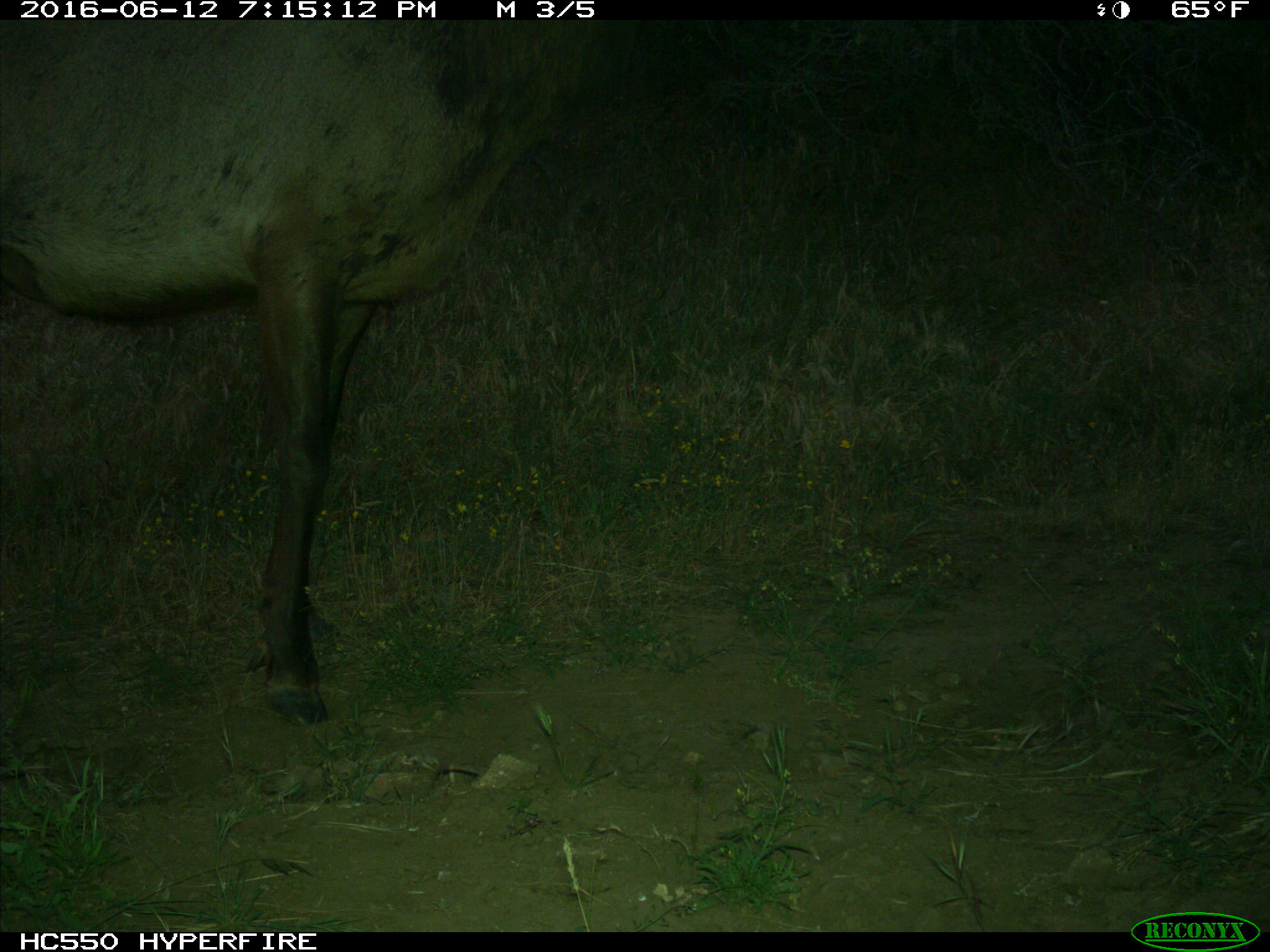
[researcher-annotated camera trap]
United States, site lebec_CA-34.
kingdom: Animalia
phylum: Chordata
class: Mammalia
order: Artiodactyla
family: Cervidae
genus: Cervus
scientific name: Cervus canadensis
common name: elk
Cervus canadensis (elk).